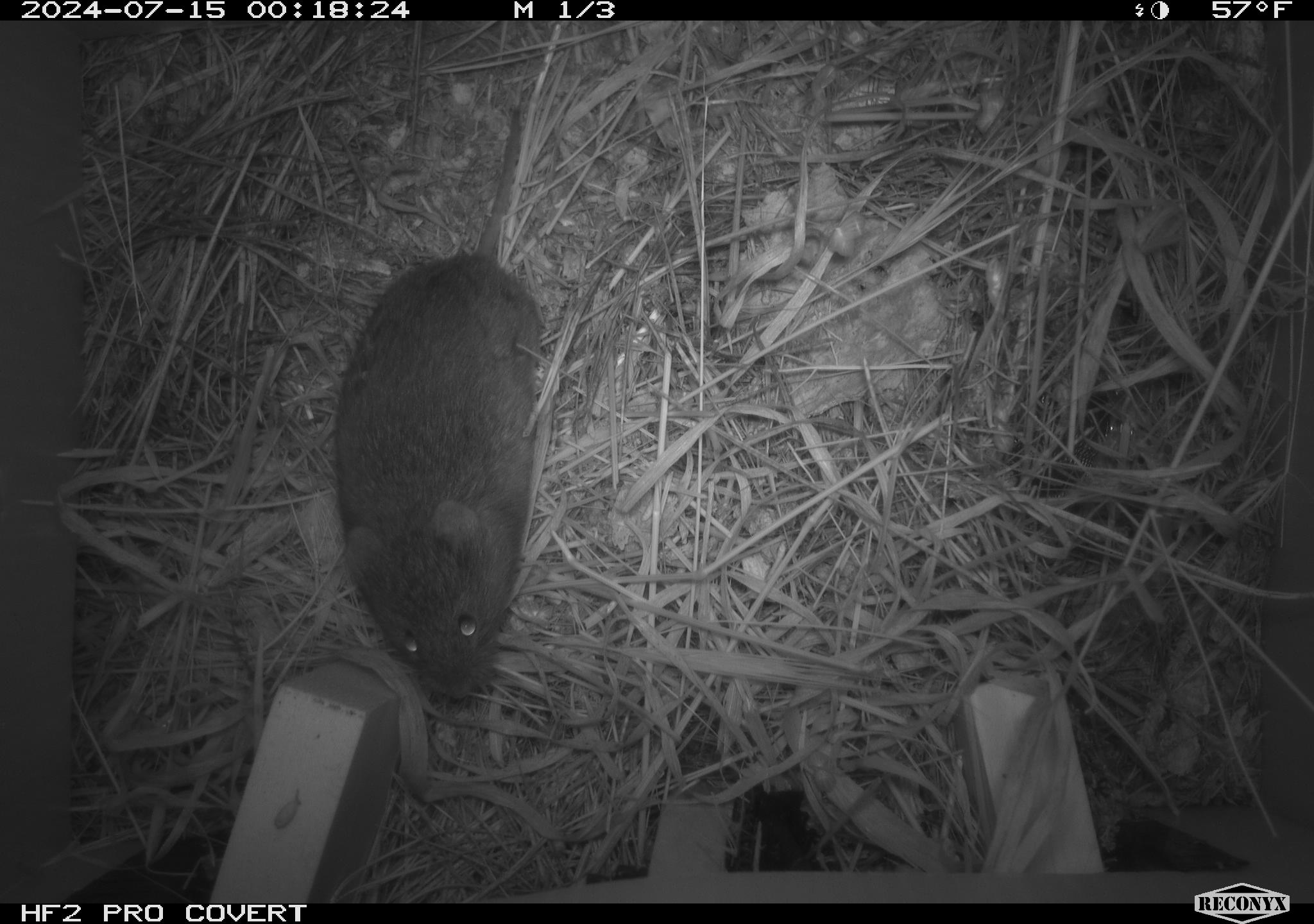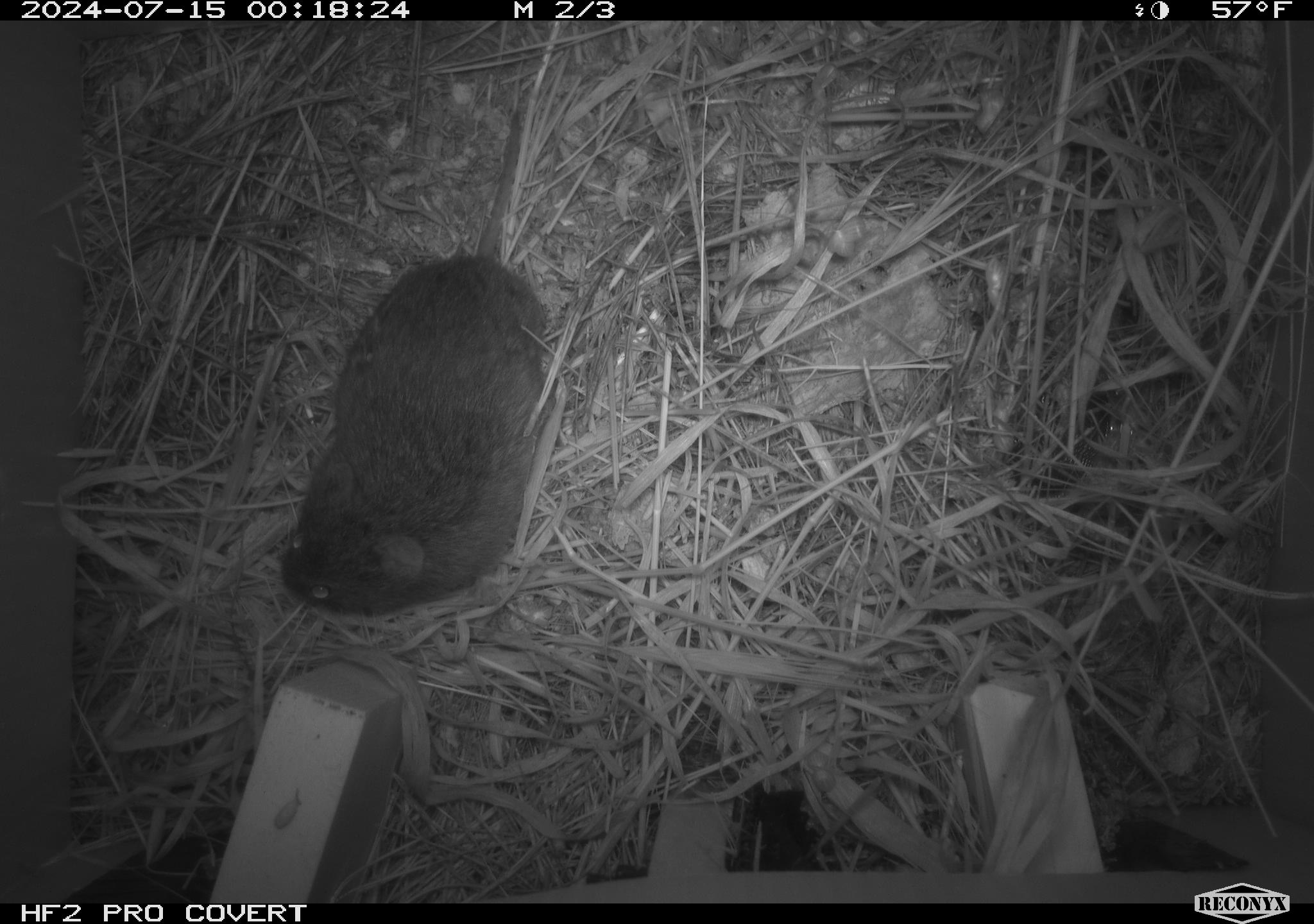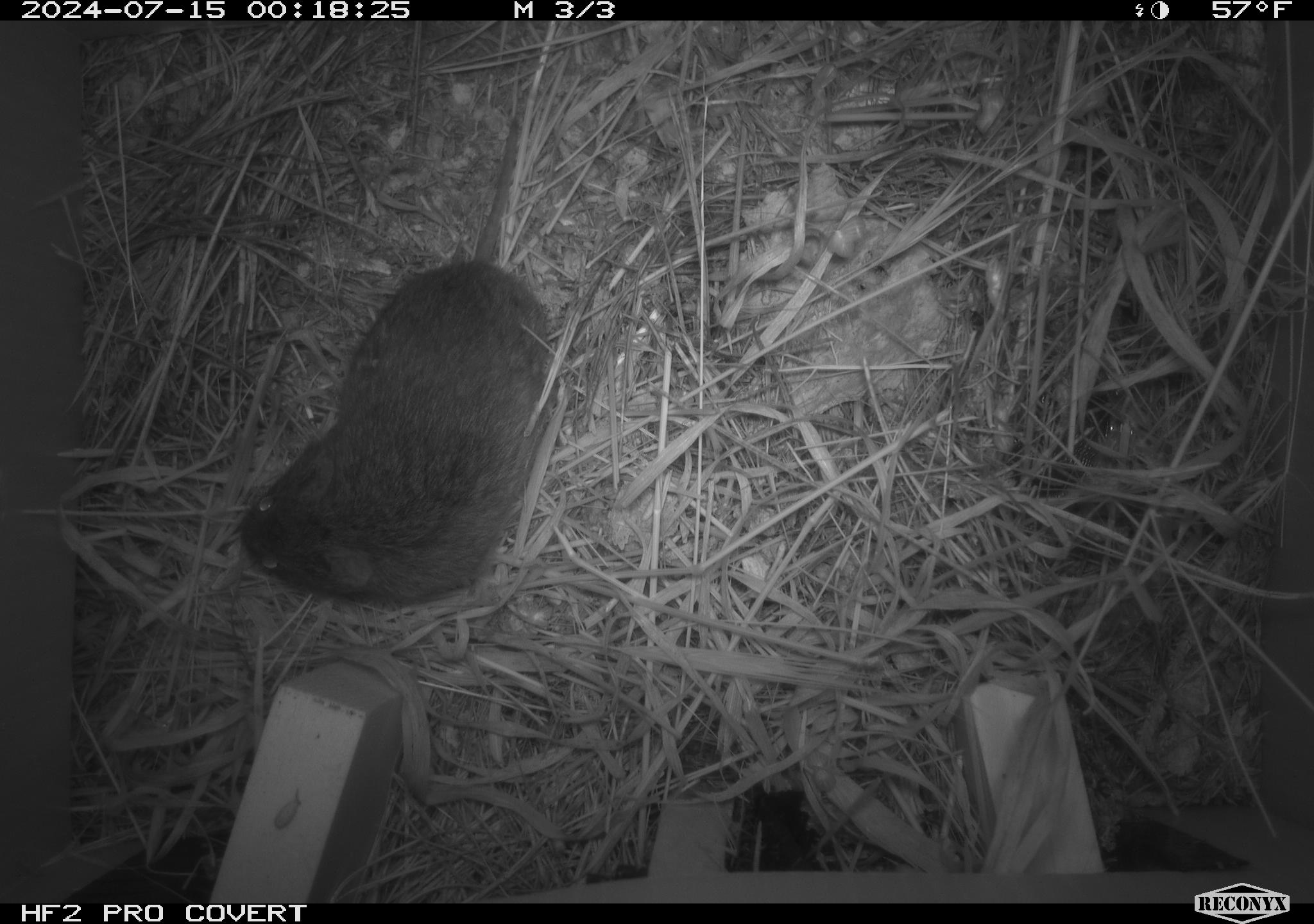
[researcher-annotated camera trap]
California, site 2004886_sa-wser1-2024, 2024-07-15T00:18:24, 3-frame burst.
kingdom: Animalia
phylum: Chordata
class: Mammalia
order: Rodentia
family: Cricetidae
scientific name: Arvicolinae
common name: voles, lemmings, and muskrats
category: arvicolinae subfamily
Arvicolinae subfamily (voles, lemmings, and muskrats) (Arvicolinae).